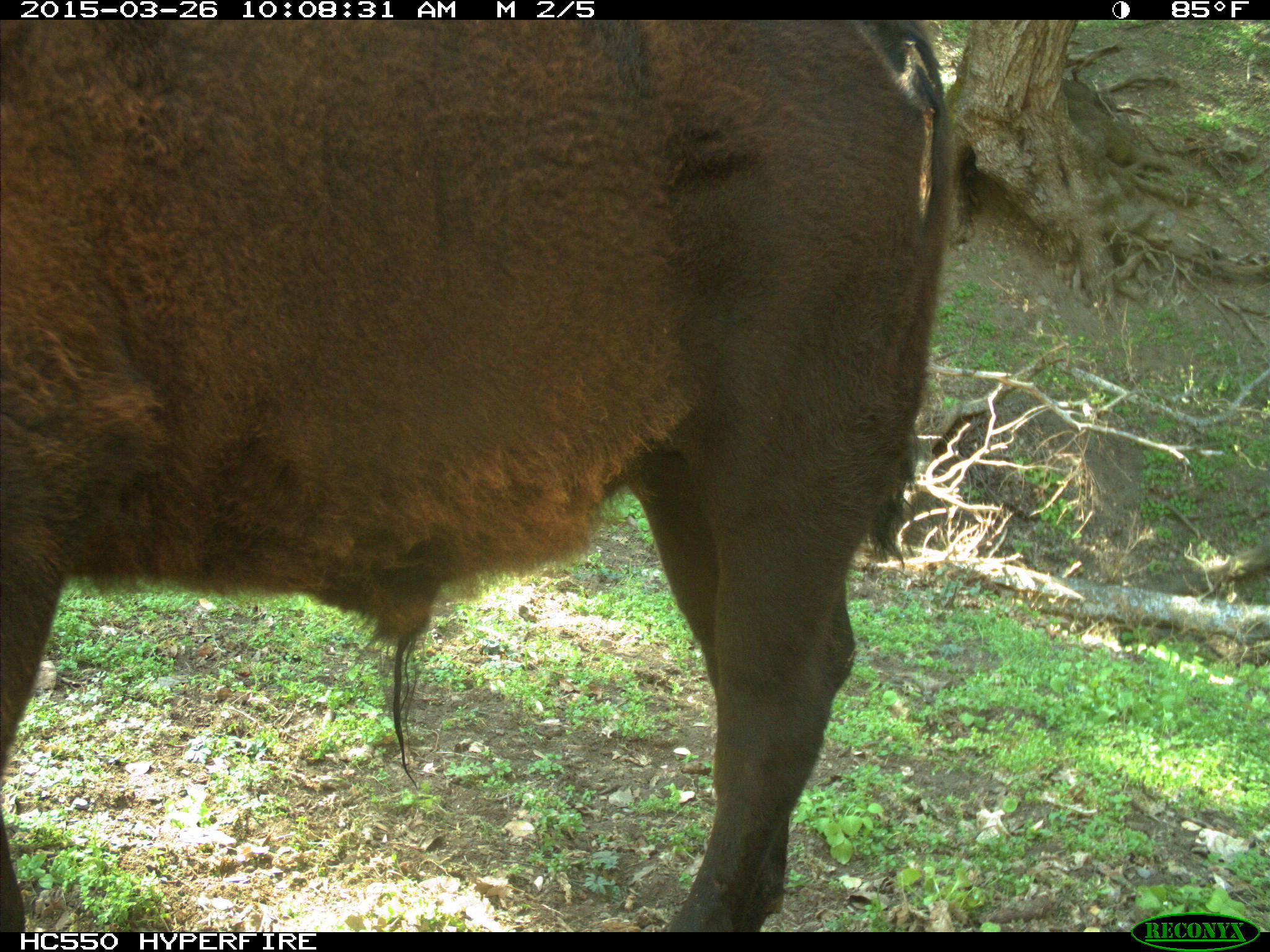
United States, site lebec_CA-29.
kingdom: Animalia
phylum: Chordata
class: Mammalia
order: Artiodactyla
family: Bovidae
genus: Bos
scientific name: Bos taurus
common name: domestic cow